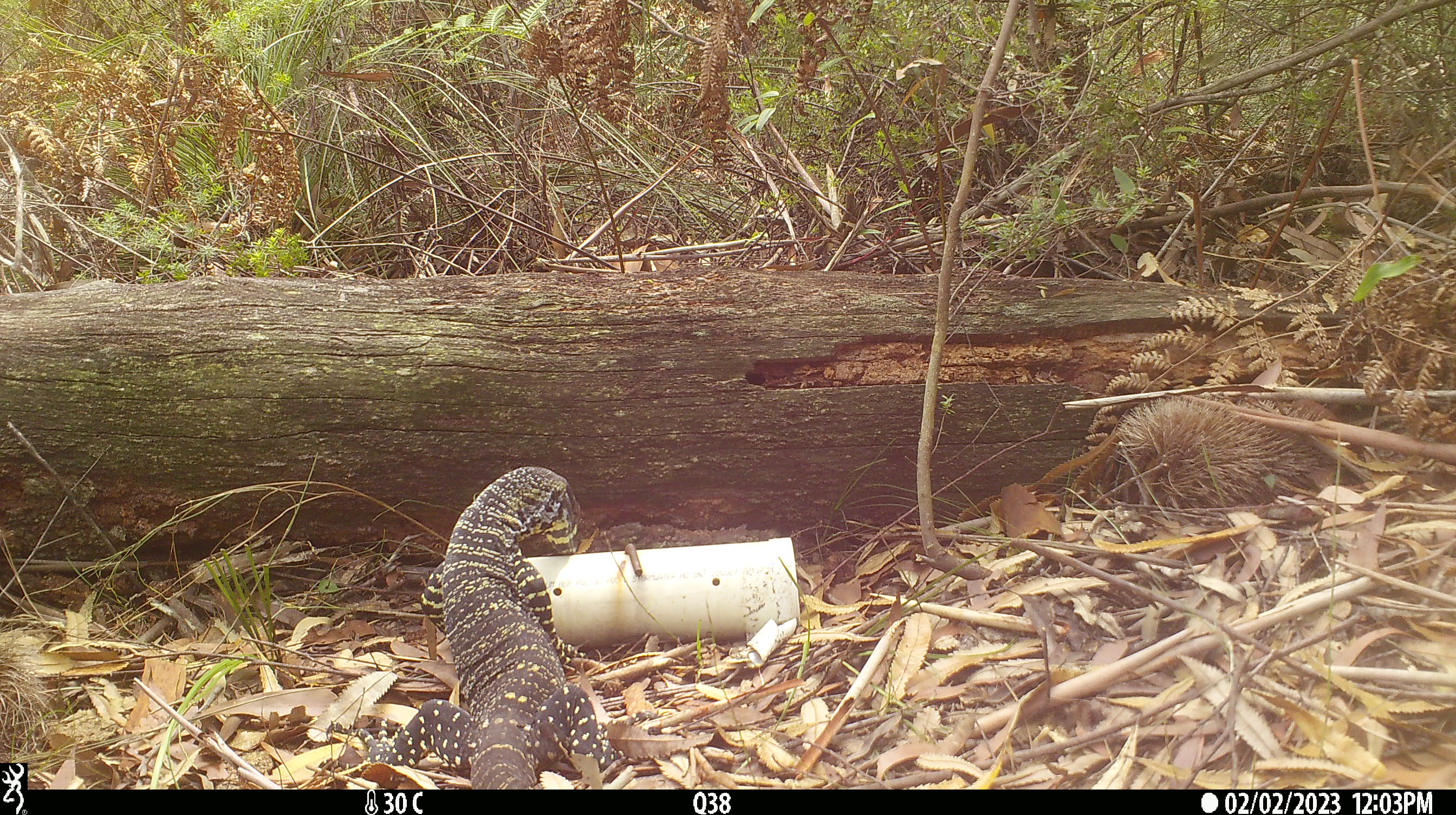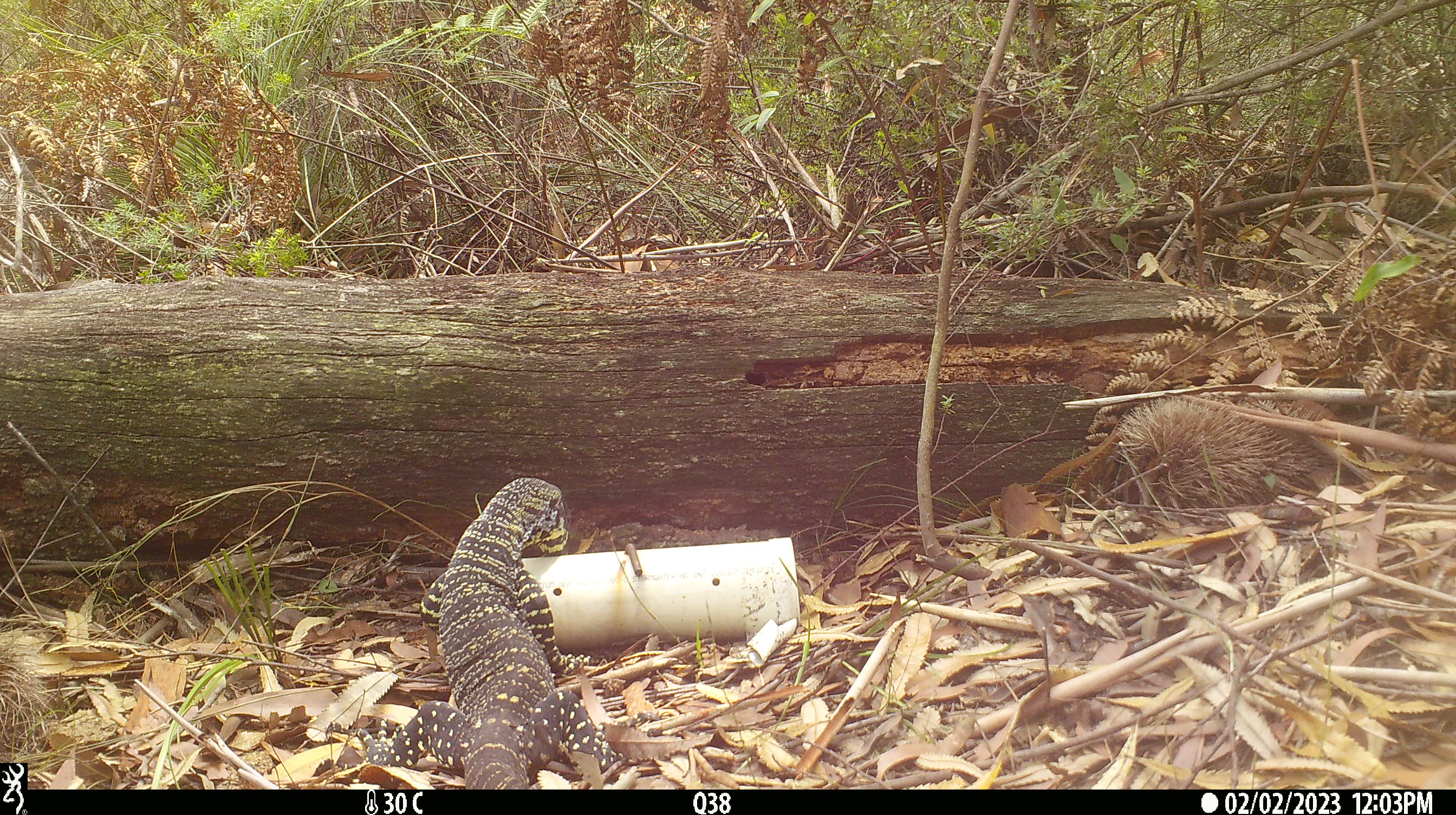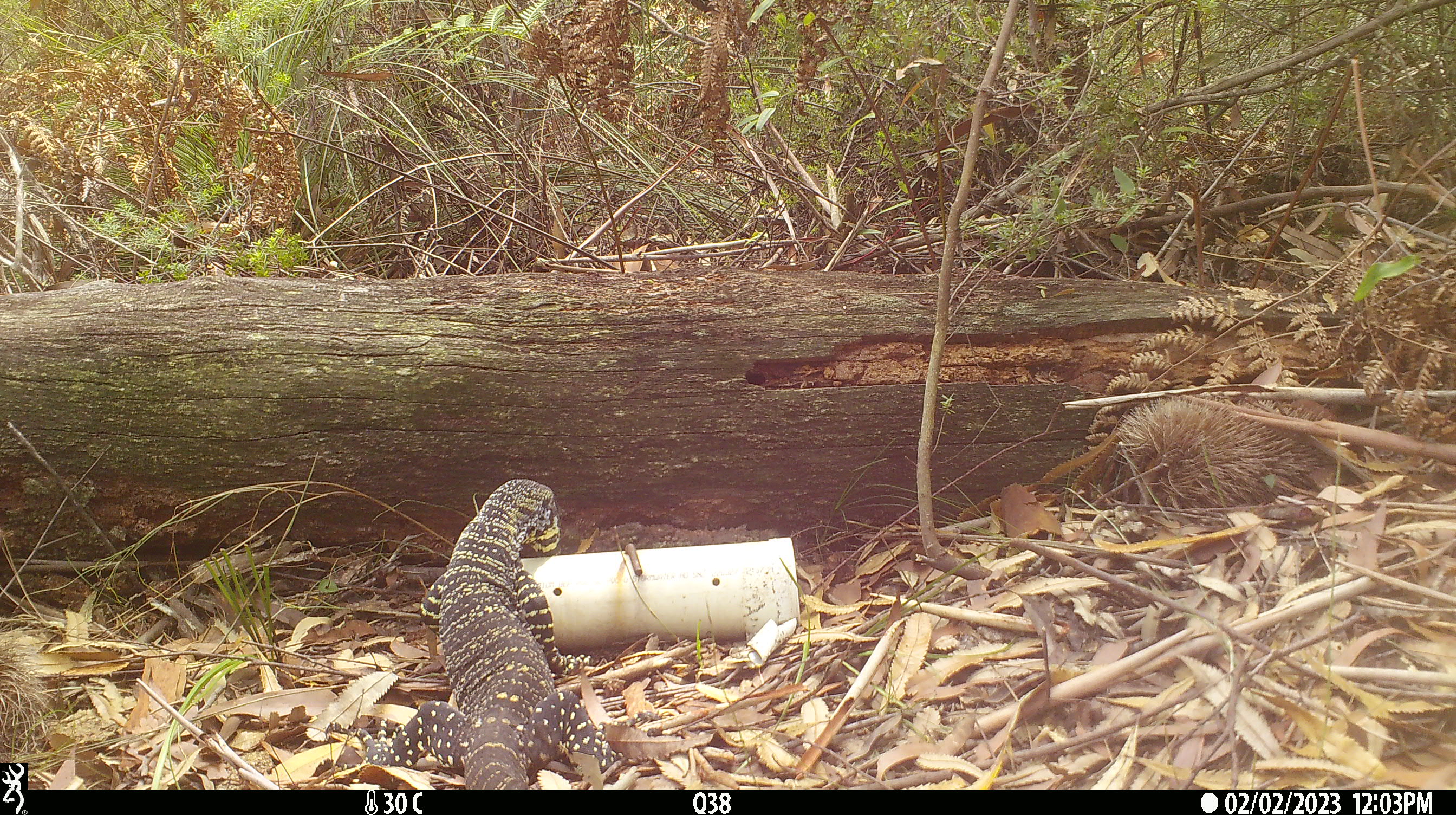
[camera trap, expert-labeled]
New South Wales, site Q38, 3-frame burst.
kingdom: Animalia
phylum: Chordata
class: Reptilia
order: Squamata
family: Varanidae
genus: Varanus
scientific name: Varanus varius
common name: lace monitor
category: goanna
Goanna (lace monitor) (Varanus varius).